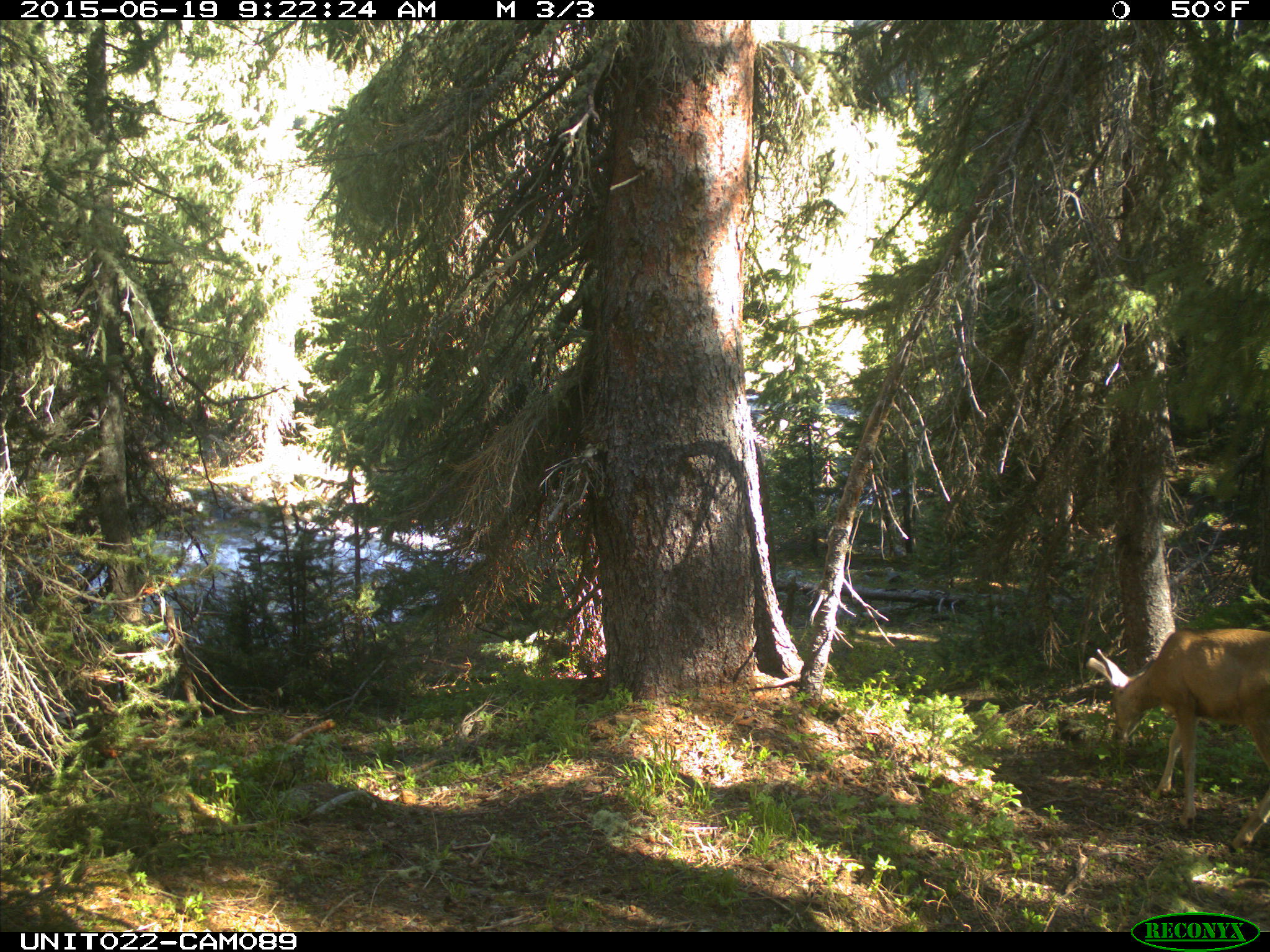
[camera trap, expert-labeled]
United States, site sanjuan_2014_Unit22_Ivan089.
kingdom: Animalia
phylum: Chordata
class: Mammalia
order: Artiodactyla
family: Cervidae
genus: Odocoileus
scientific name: Odocoileus hemionus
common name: mule deer